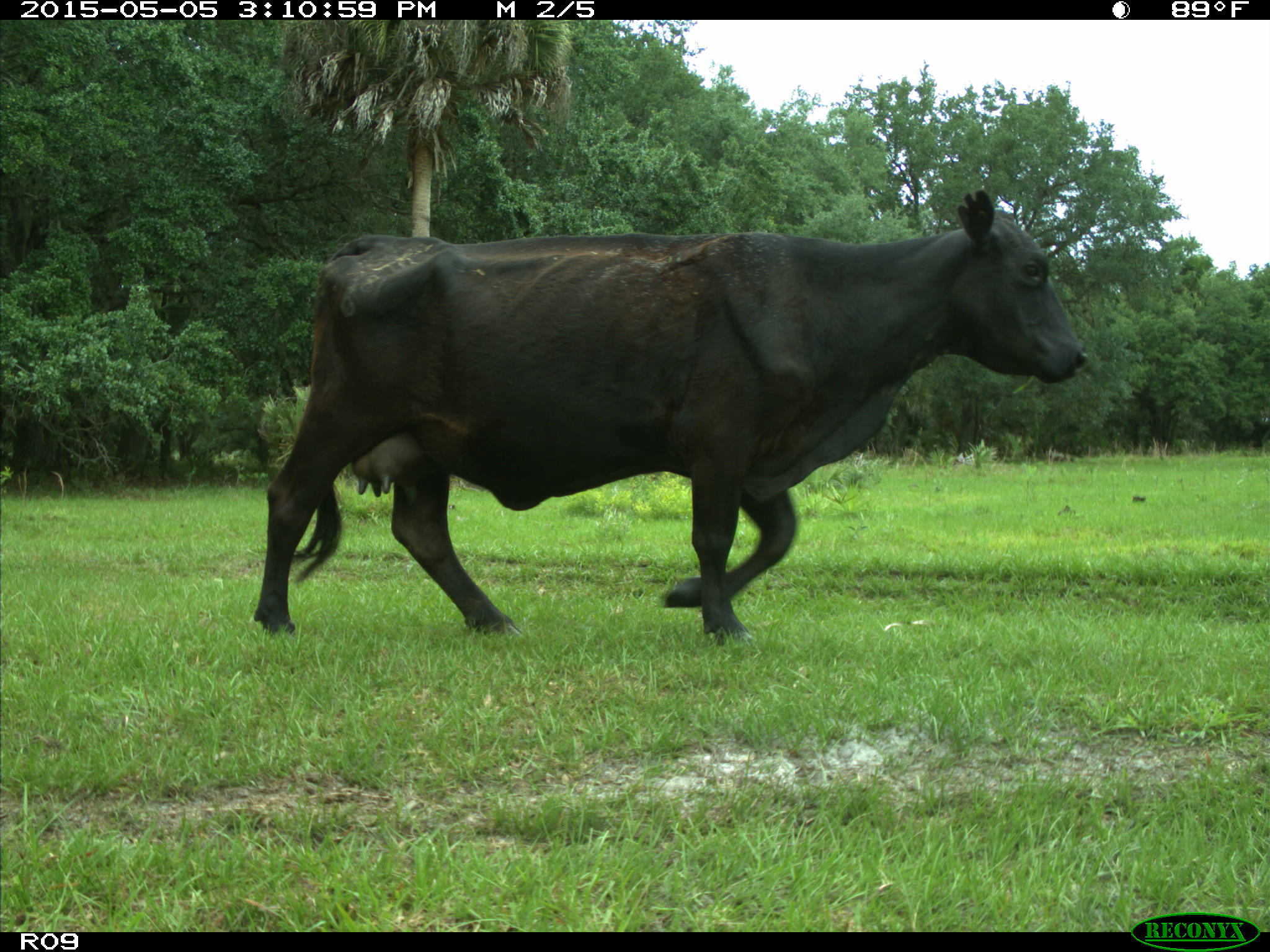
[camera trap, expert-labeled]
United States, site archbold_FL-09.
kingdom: Animalia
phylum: Chordata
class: Mammalia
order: Artiodactyla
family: Bovidae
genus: Bos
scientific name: Bos taurus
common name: domestic cow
Bos taurus (domestic cow).